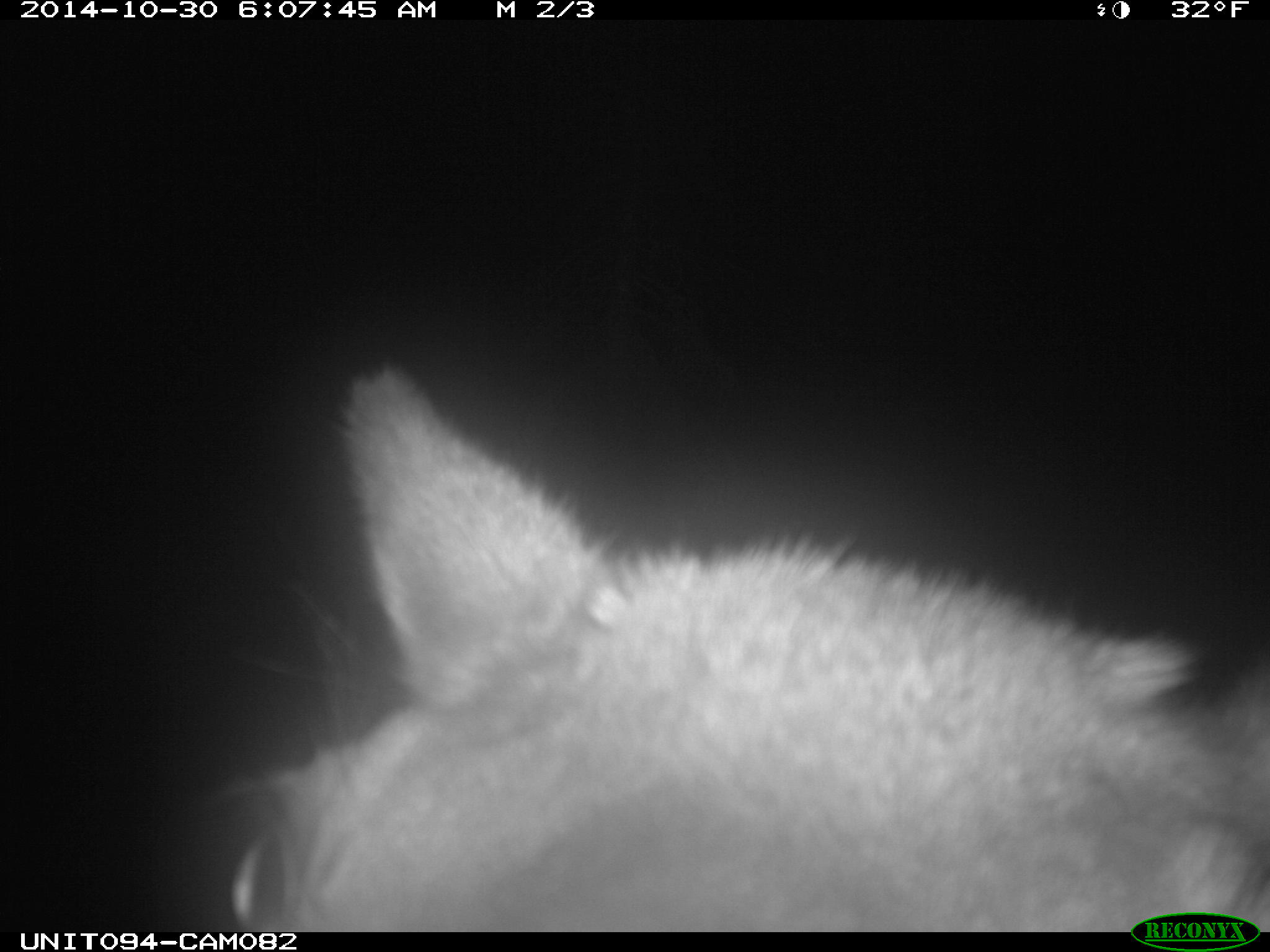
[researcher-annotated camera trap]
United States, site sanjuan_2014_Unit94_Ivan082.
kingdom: Animalia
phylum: Chordata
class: Mammalia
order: Artiodactyla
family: Cervidae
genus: Cervus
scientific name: Cervus elaphus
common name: red deer